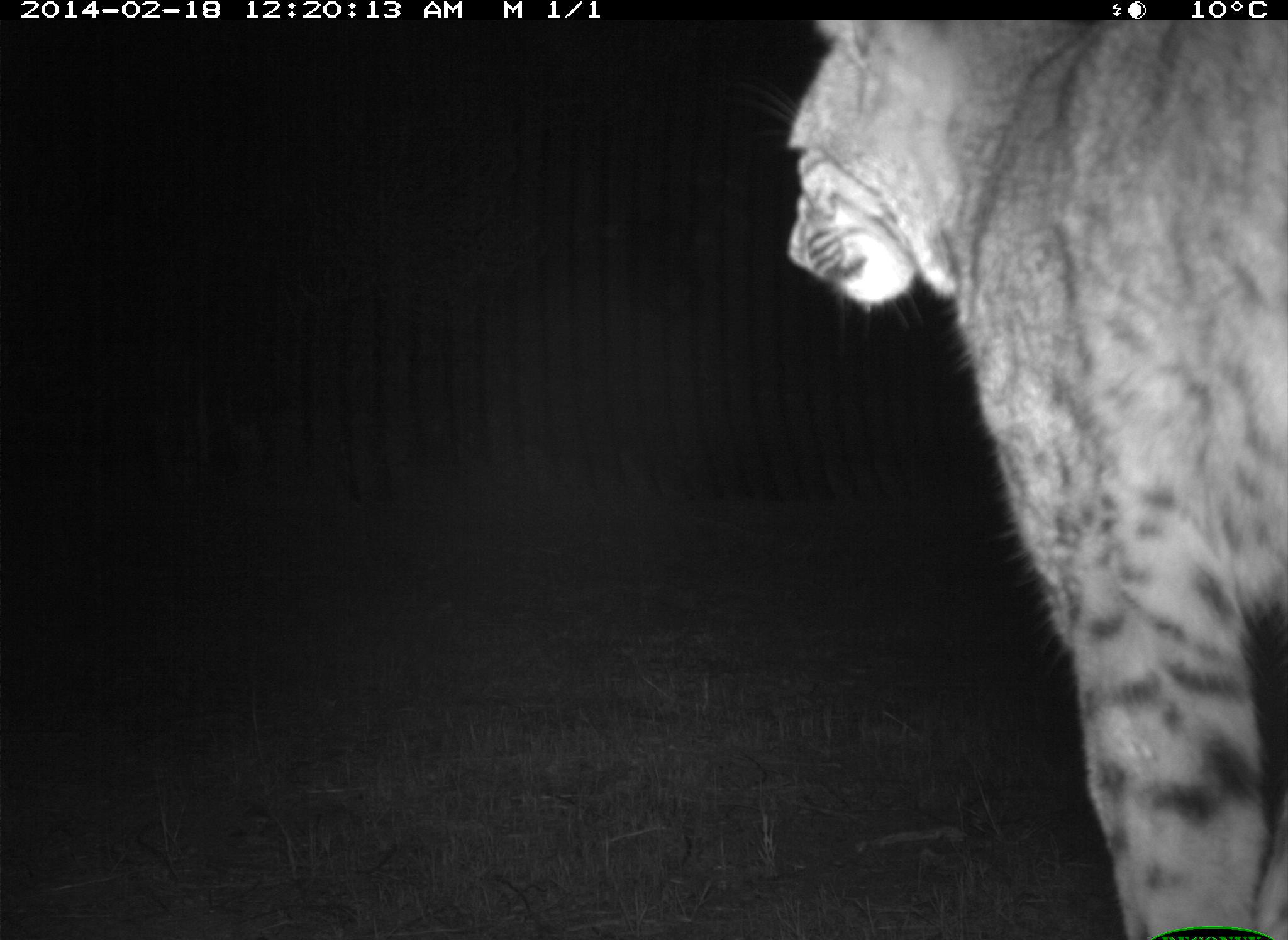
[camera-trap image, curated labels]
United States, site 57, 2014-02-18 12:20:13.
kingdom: Animalia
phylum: Chordata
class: Mammalia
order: Carnivora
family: Felidae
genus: Lynx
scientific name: Lynx rufus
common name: bobcat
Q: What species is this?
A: Bobcat (Lynx rufus).